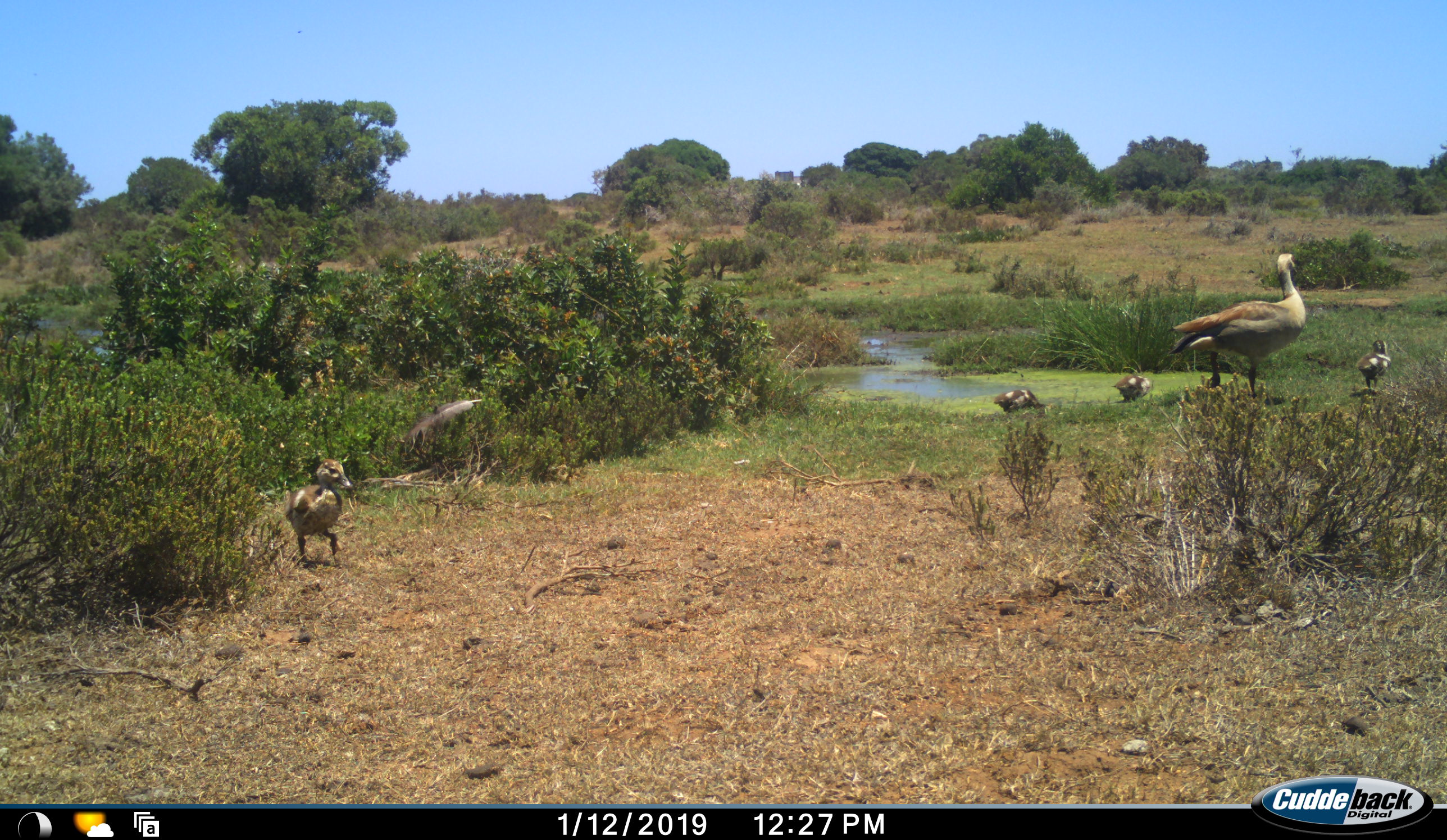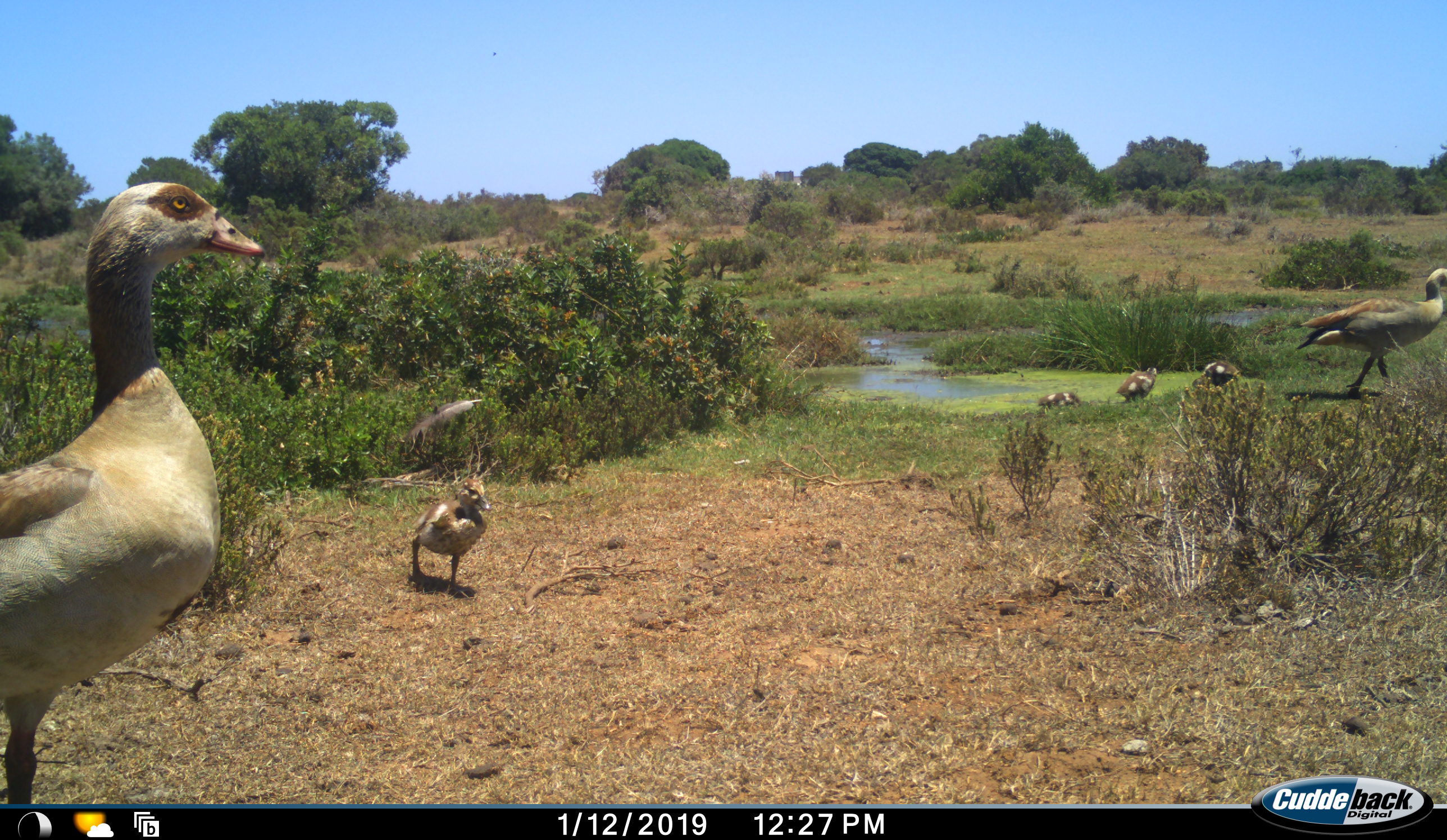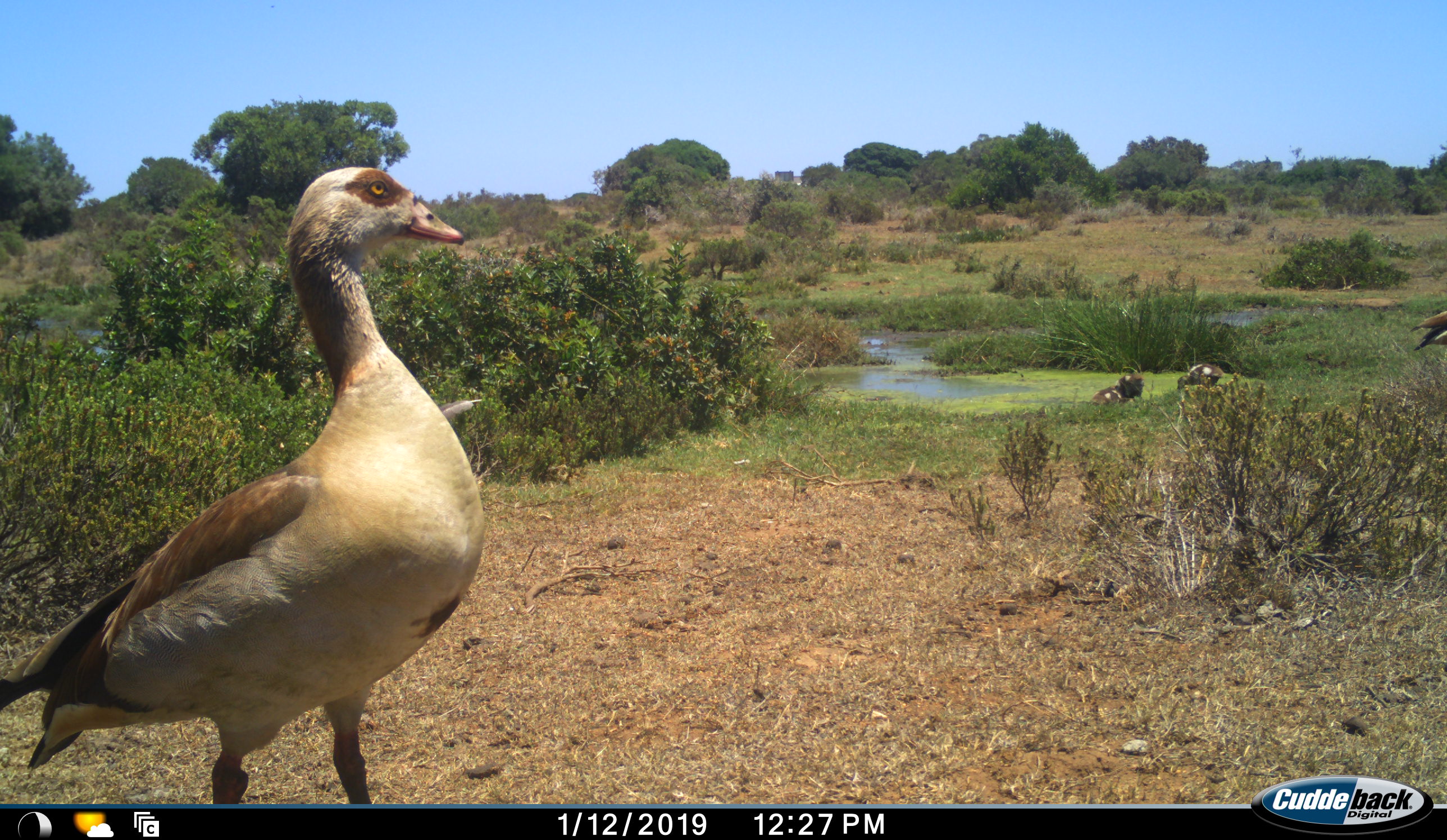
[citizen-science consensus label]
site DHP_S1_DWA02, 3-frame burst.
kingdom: Animalia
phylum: Chordata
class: Aves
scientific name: Aves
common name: bird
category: birdother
Birdother (bird) (Aves), count 6. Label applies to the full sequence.